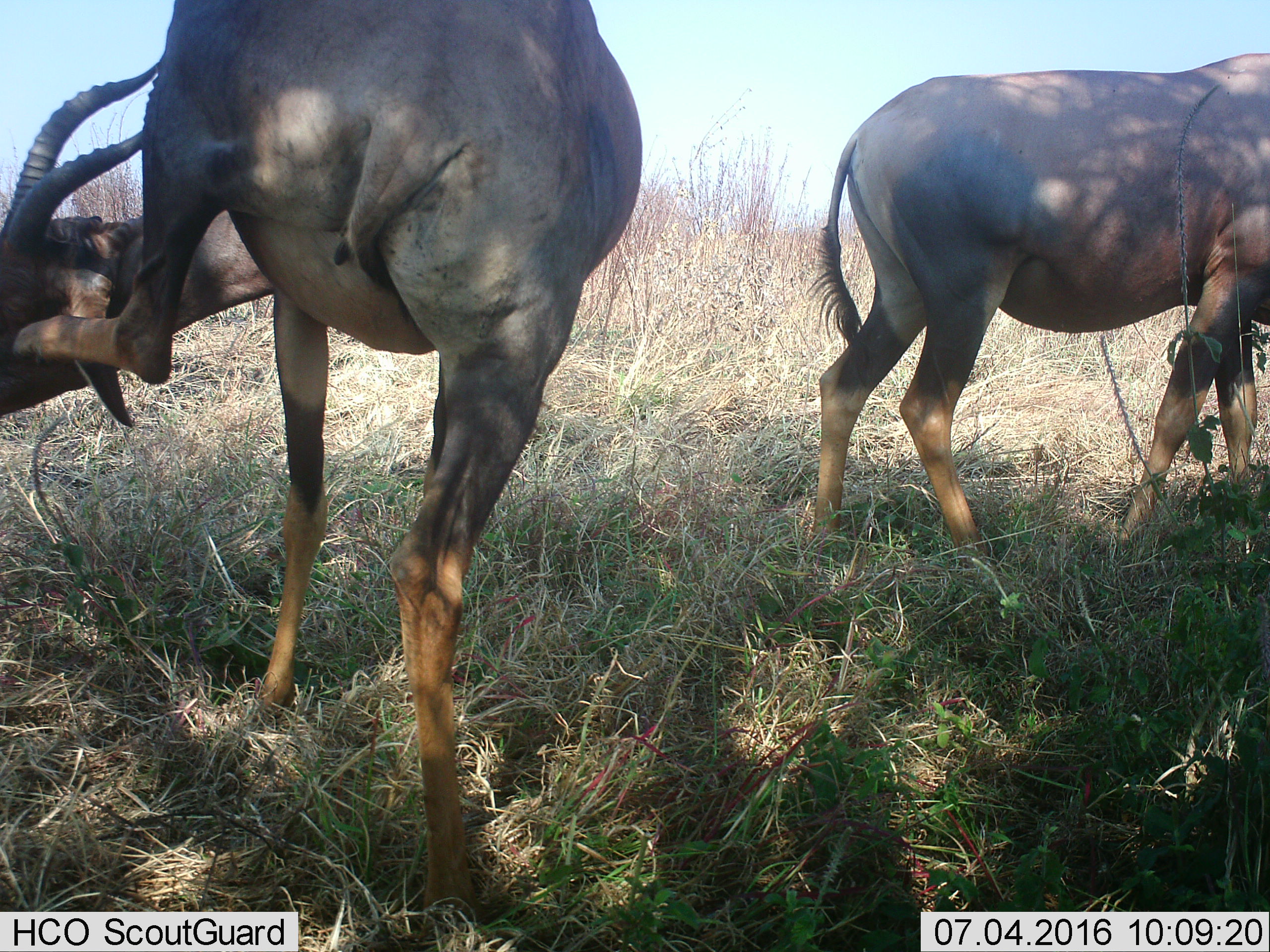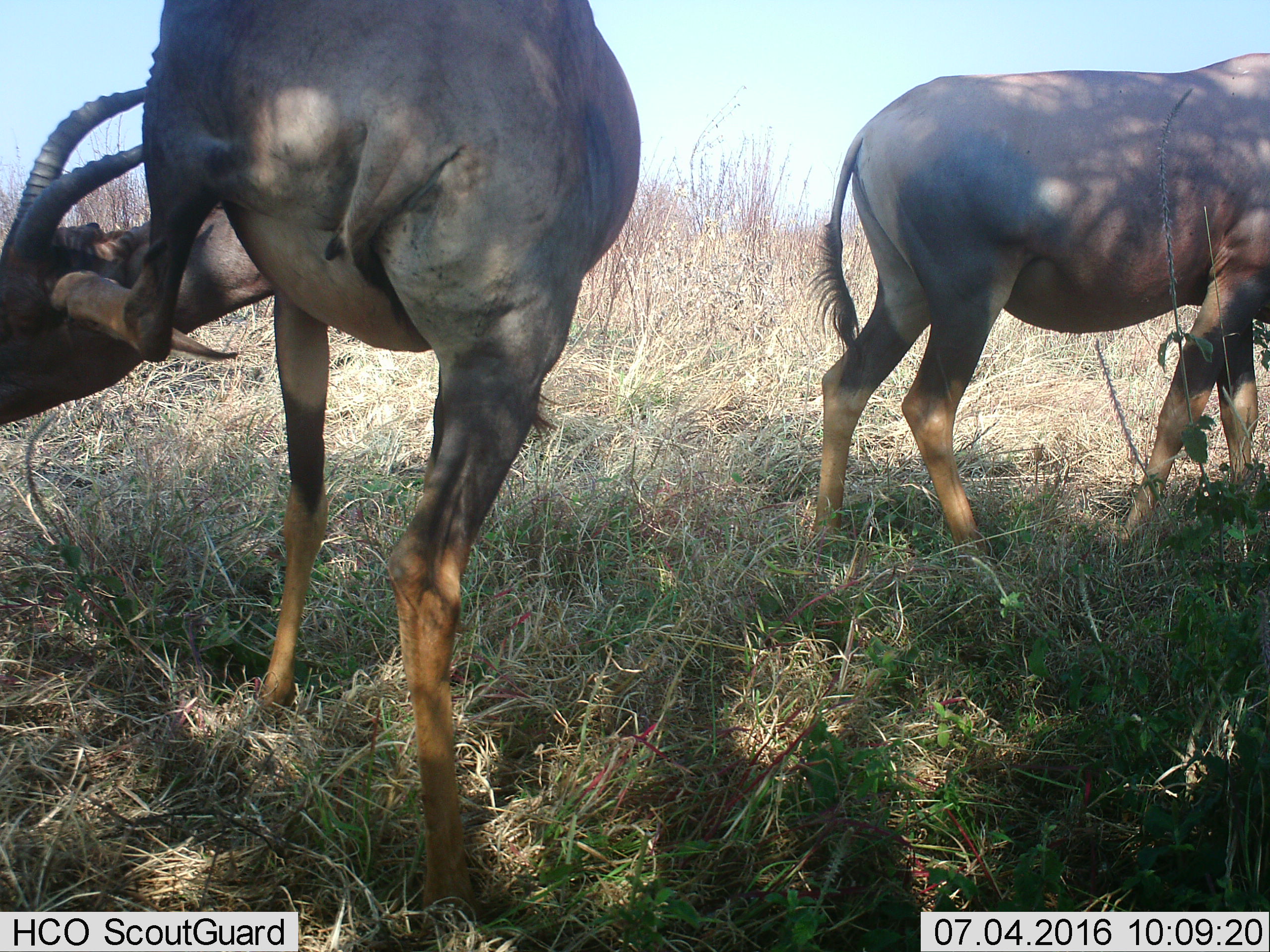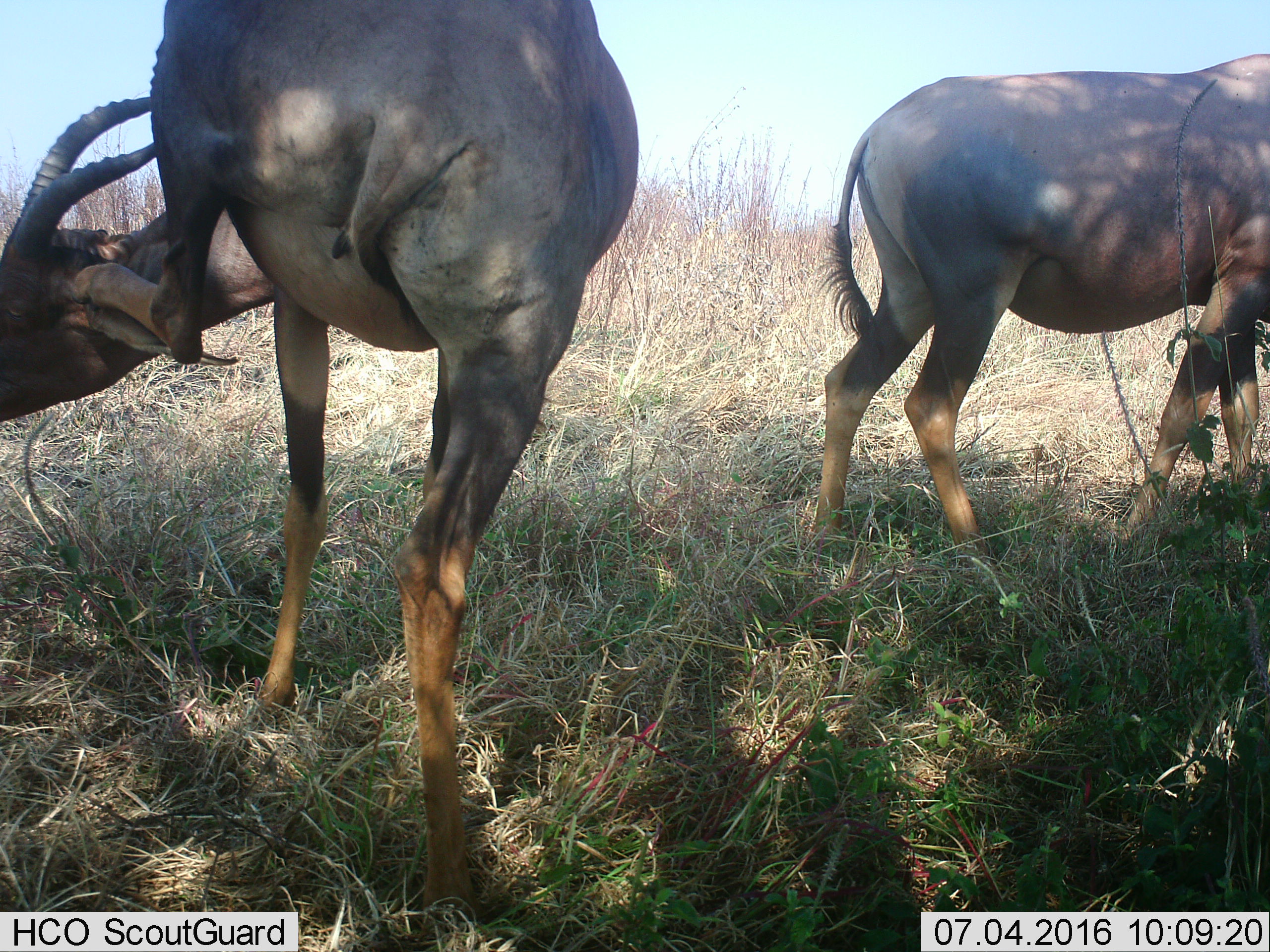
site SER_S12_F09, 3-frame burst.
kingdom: Animalia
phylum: Chordata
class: Mammalia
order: Artiodactyla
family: Bovidae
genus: Damaliscus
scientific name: Damaliscus lunatus jimela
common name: topi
Topi (Damaliscus lunatus jimela), count 2. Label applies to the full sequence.